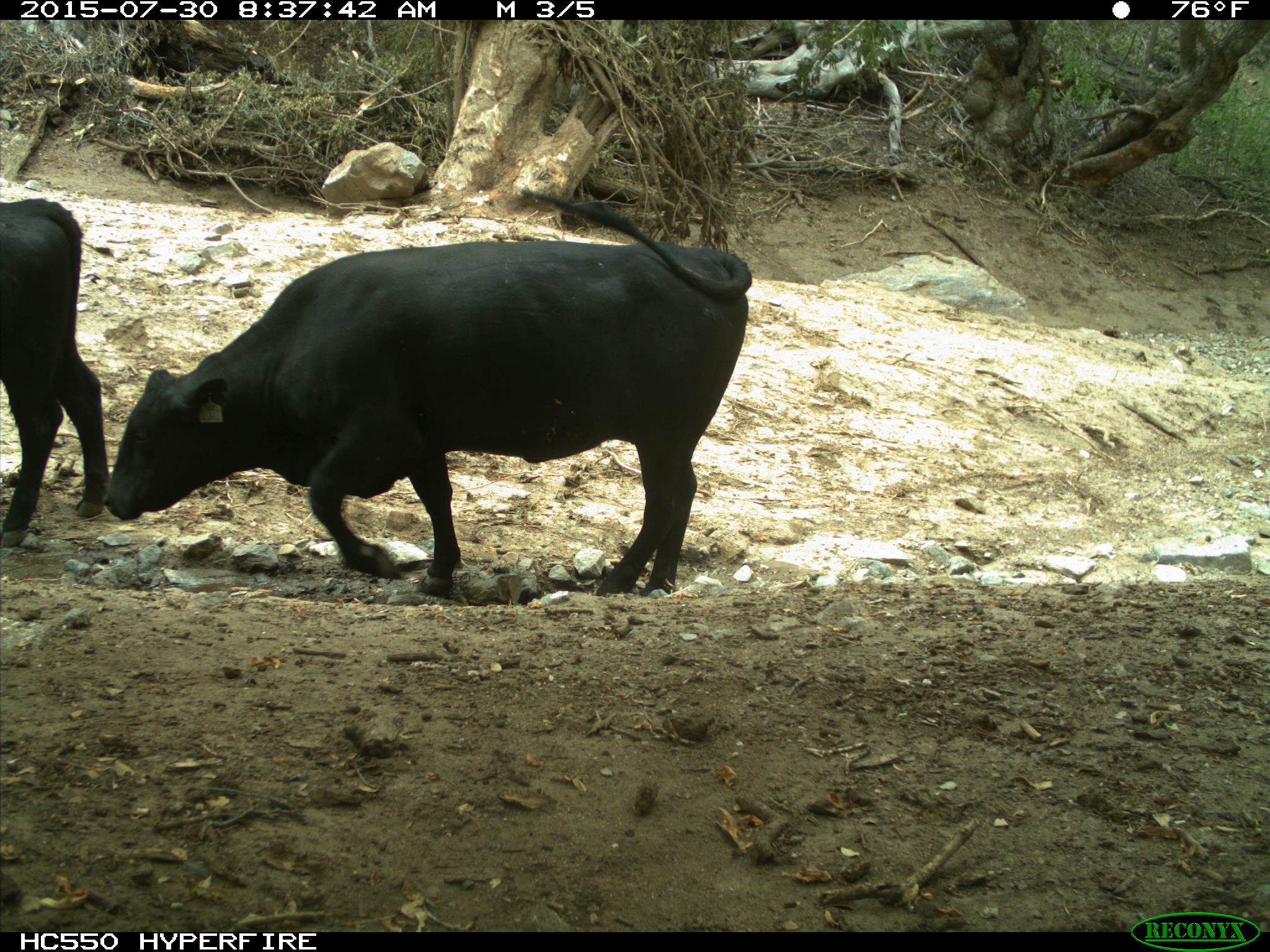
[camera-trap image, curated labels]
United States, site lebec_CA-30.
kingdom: Animalia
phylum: Chordata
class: Mammalia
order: Artiodactyla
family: Bovidae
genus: Bos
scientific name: Bos taurus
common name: domestic cow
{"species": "Bos taurus (domestic cow)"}